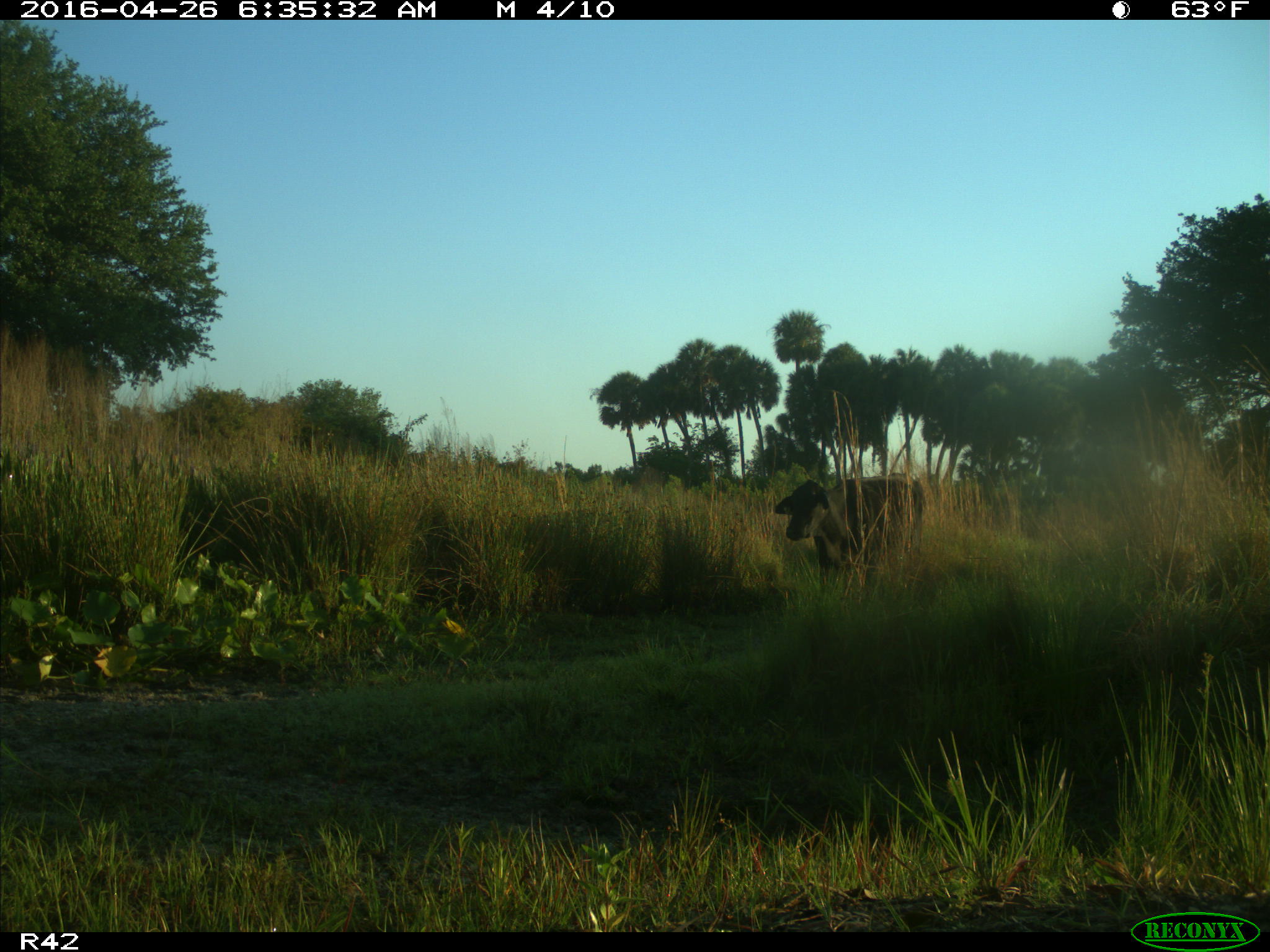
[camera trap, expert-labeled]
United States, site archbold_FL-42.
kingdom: Animalia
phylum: Chordata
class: Mammalia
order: Artiodactyla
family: Bovidae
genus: Bos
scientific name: Bos taurus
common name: domestic cow